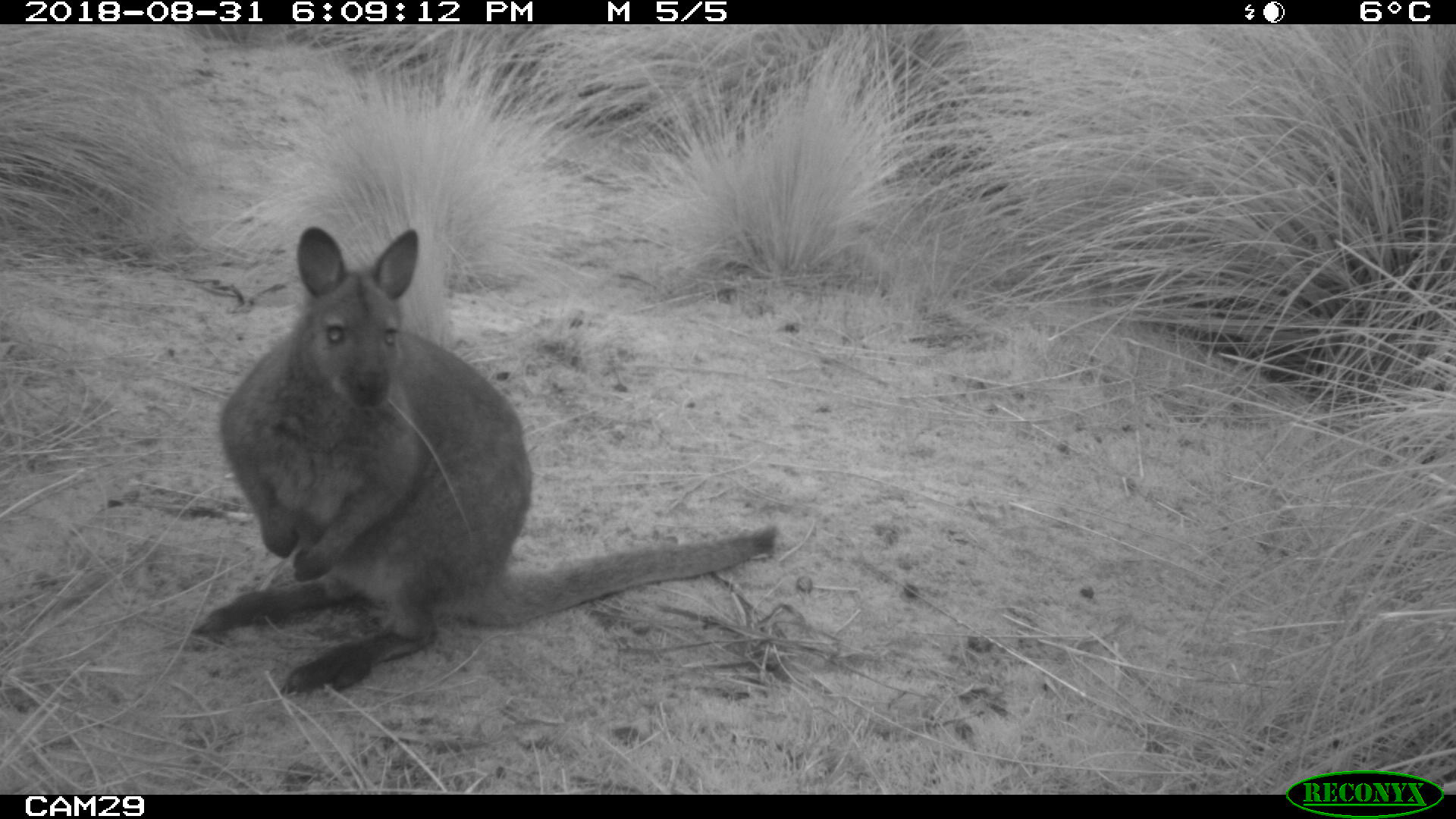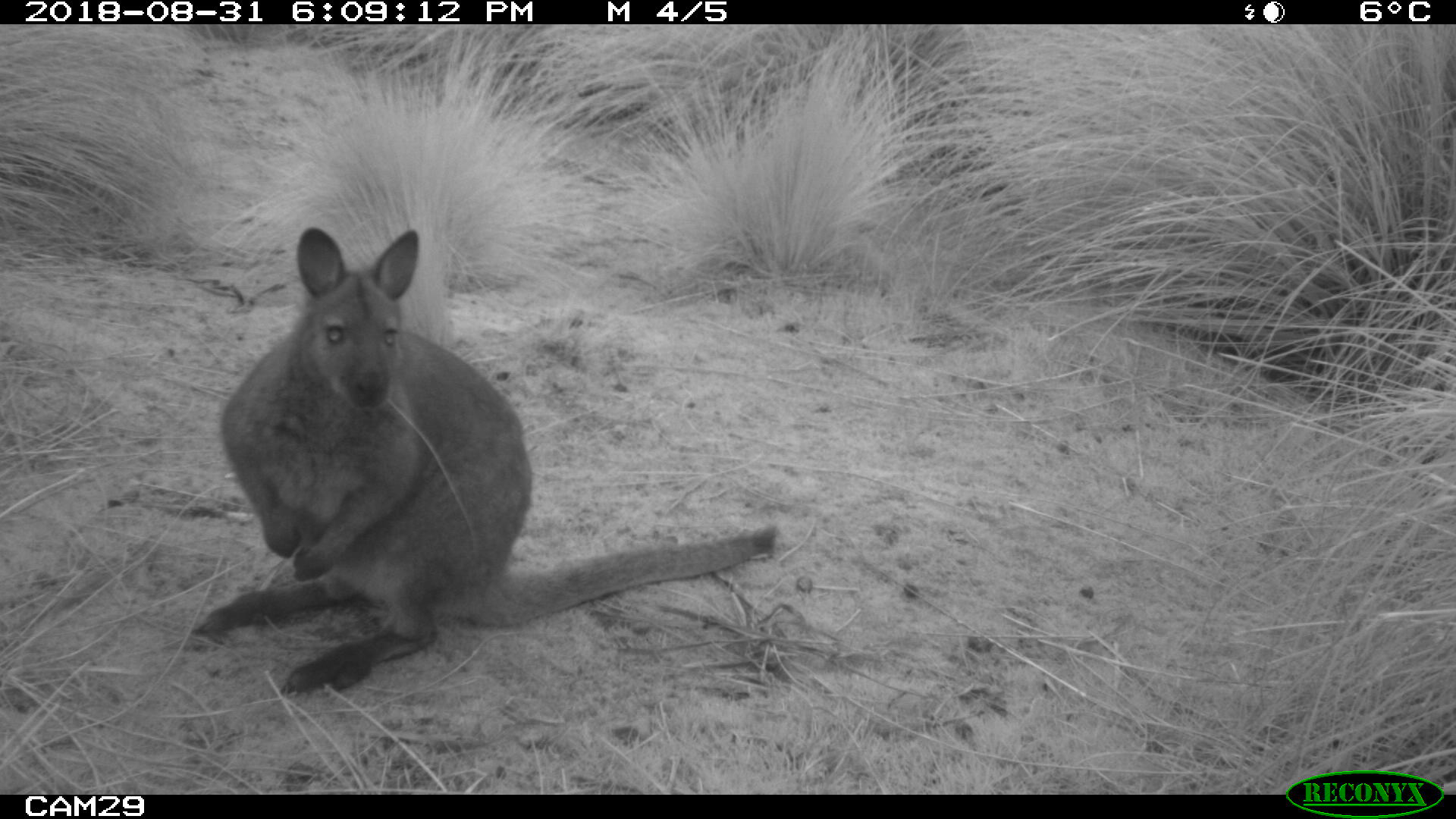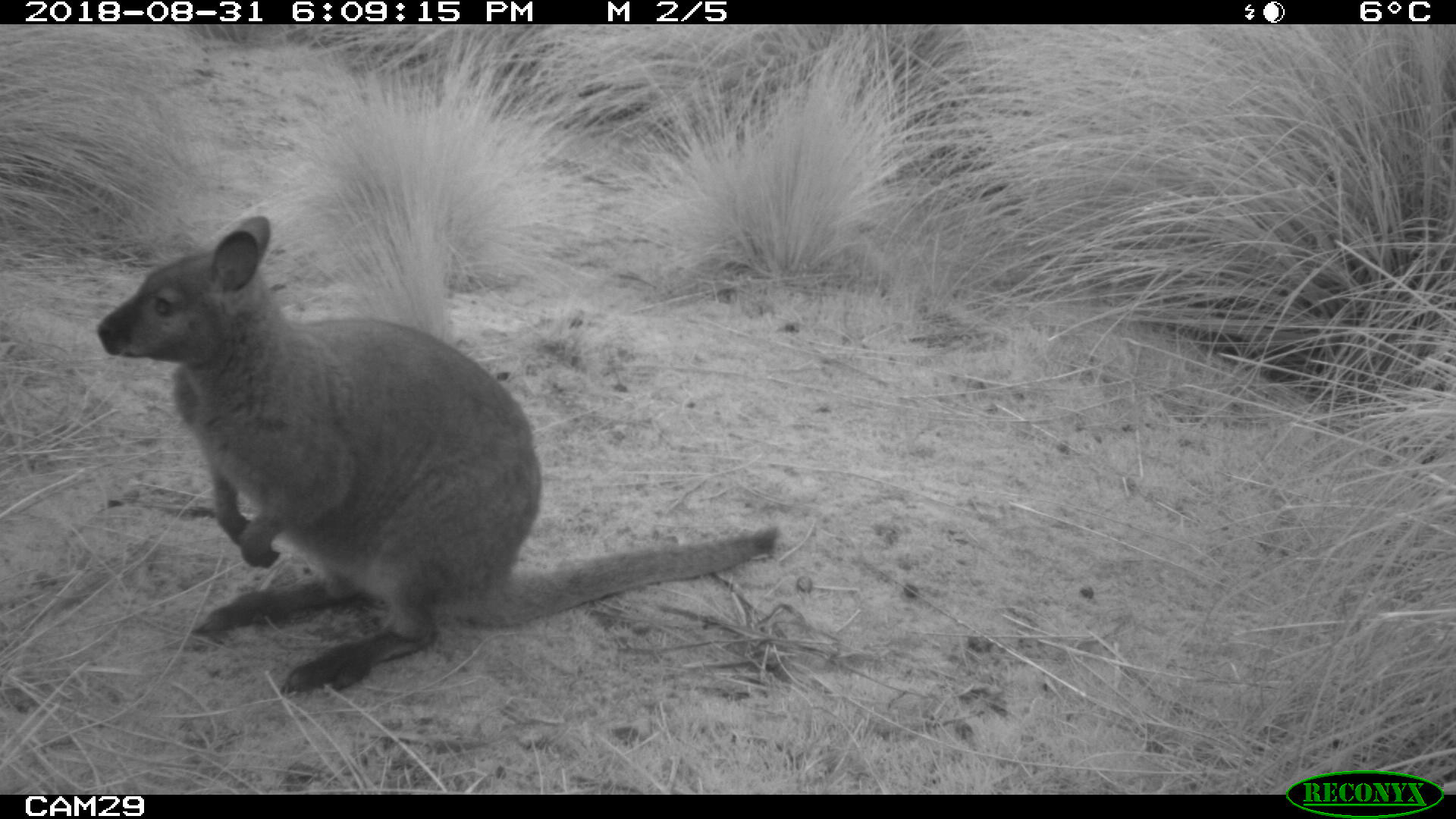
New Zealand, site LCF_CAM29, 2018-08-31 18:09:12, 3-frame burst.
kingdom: Animalia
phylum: Chordata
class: Mammalia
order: Diprotodontia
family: Macropodidae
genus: Notamacropus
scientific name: Notamacropus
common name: wallaby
Wallaby (Notamacropus).